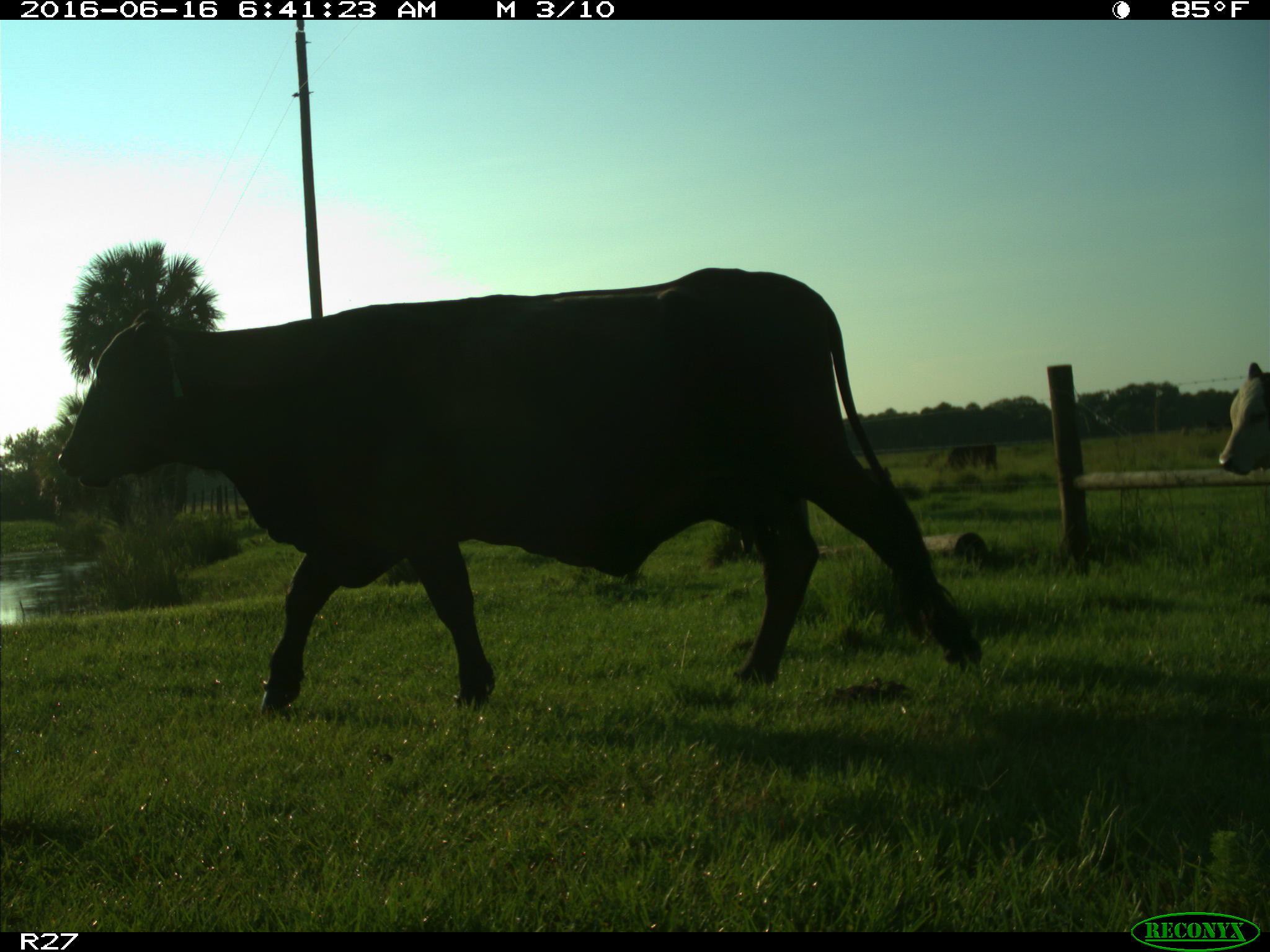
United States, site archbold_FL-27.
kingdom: Animalia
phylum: Chordata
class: Mammalia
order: Artiodactyla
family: Bovidae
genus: Bos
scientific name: Bos taurus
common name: domestic cow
Bos taurus (domestic cow).